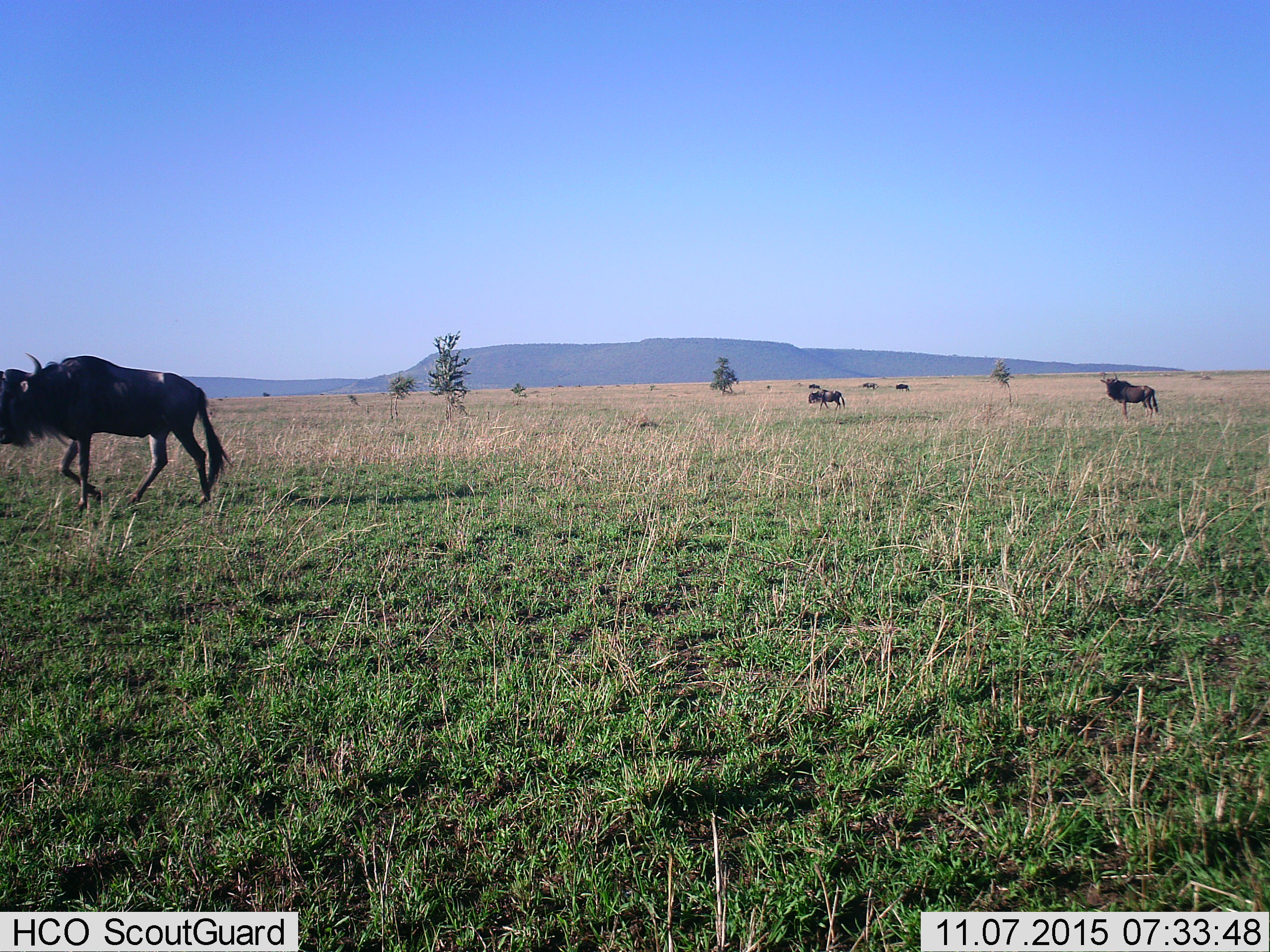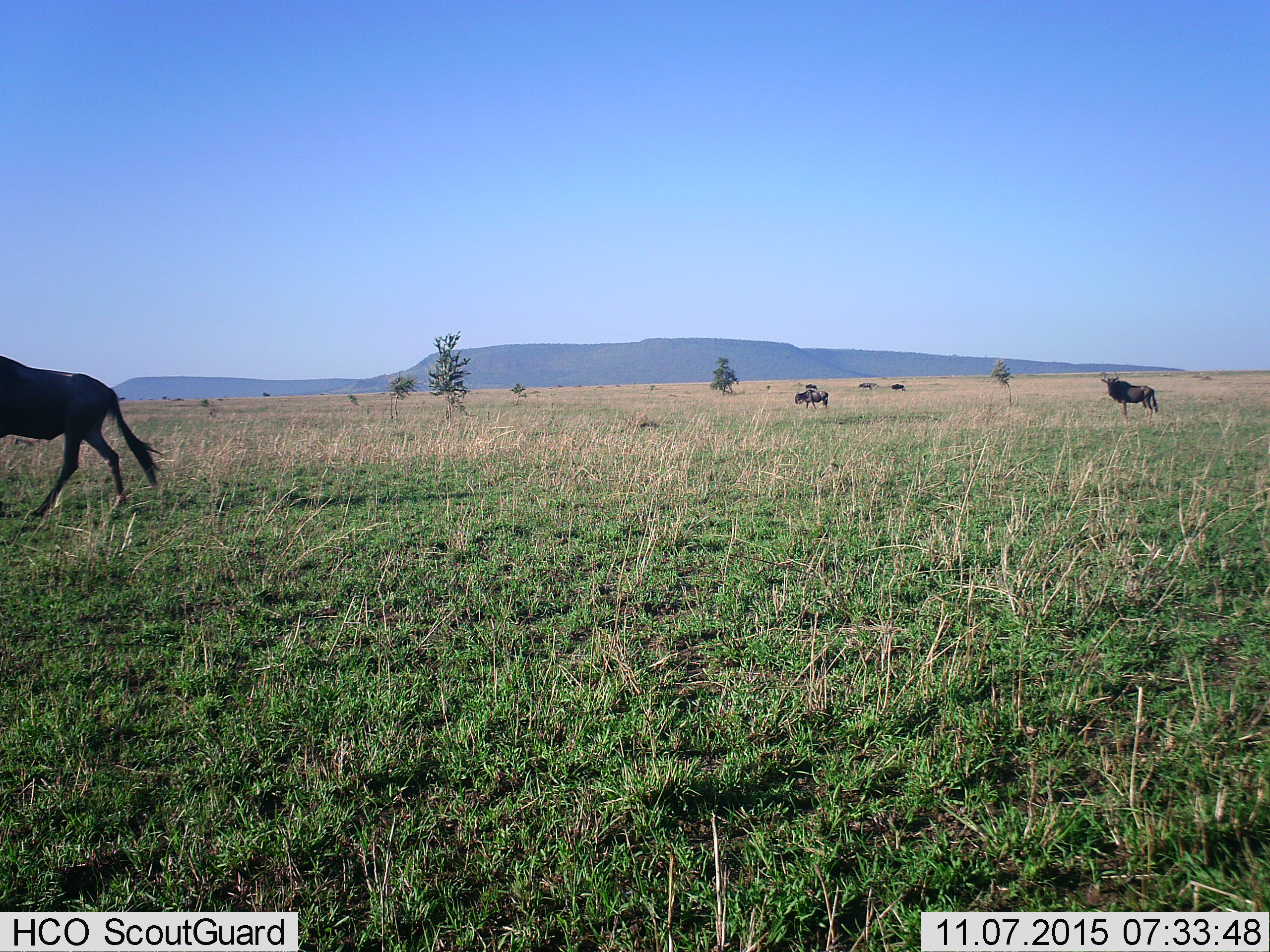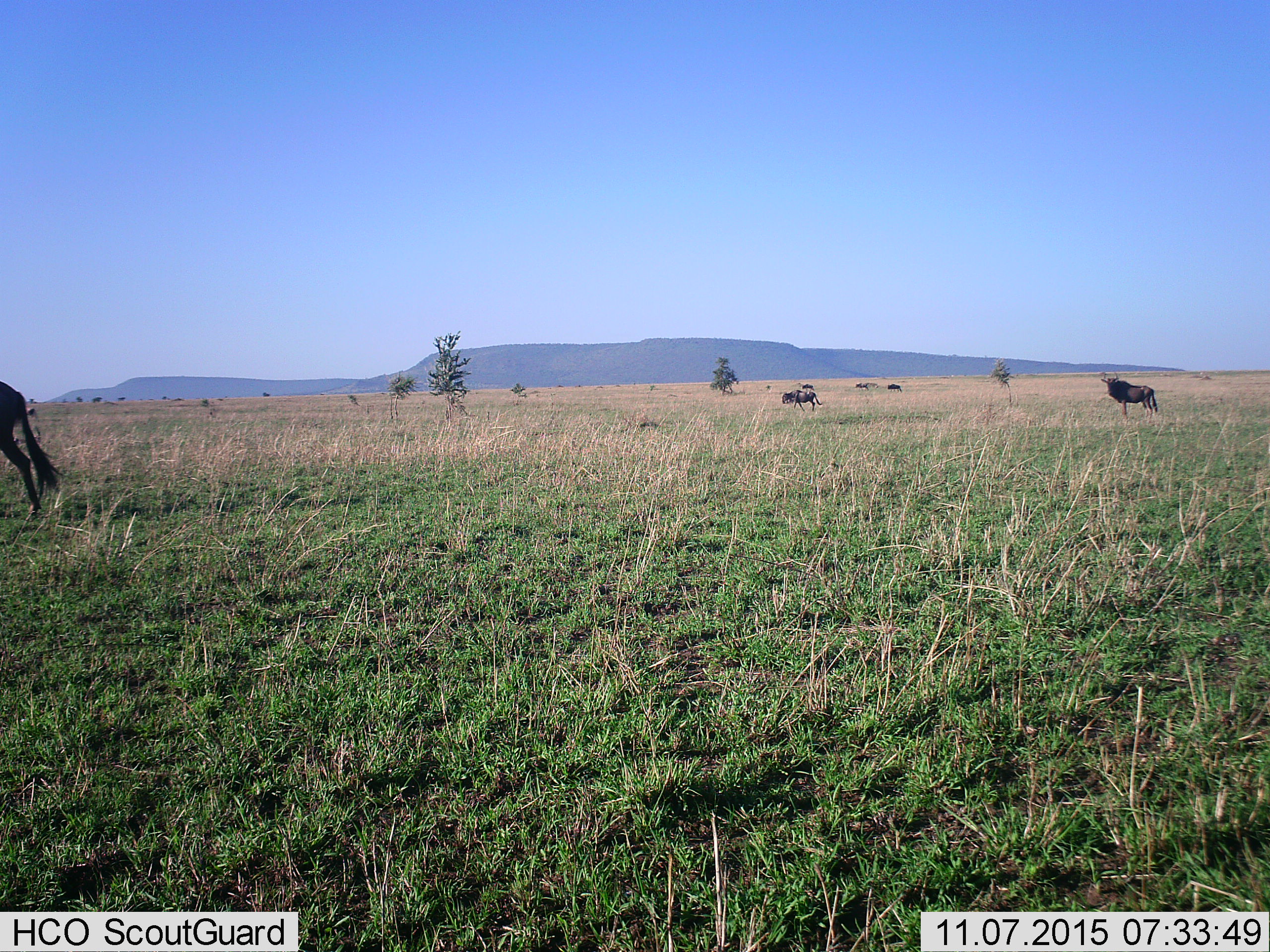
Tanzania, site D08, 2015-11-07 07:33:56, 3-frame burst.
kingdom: Animalia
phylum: Chordata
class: Mammalia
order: Artiodactyla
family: Bovidae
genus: Connochaetes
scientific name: Connochaetes taurinus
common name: blue wildebeest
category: wildebeest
Wildebeest (blue wildebeest) (Connochaetes taurinus), count 6. Behavior (volunteer vote fractions): standing 93%, resting 7%, moving 93%, interacting 0%. Young present (vote fraction): 0%. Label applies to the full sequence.